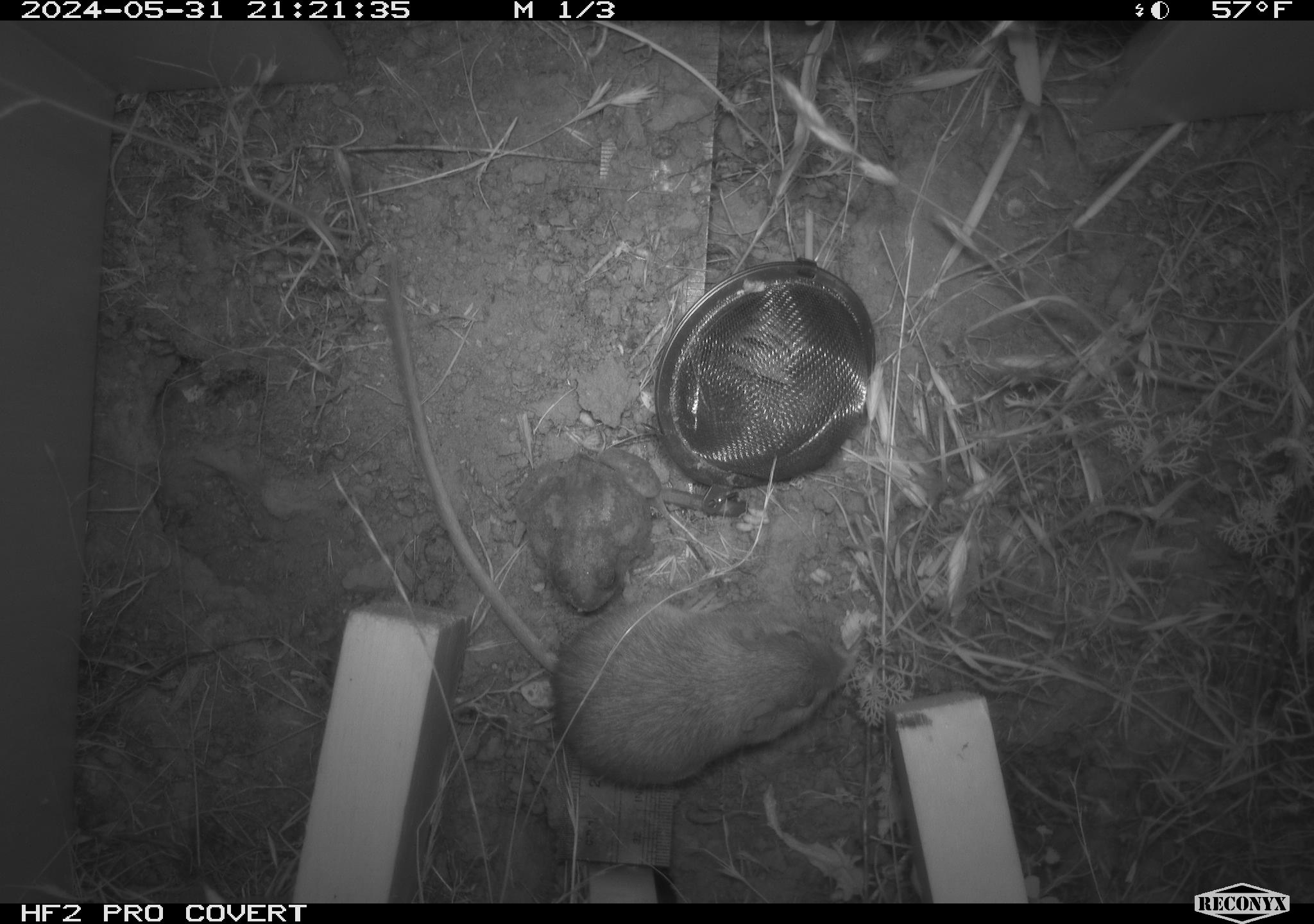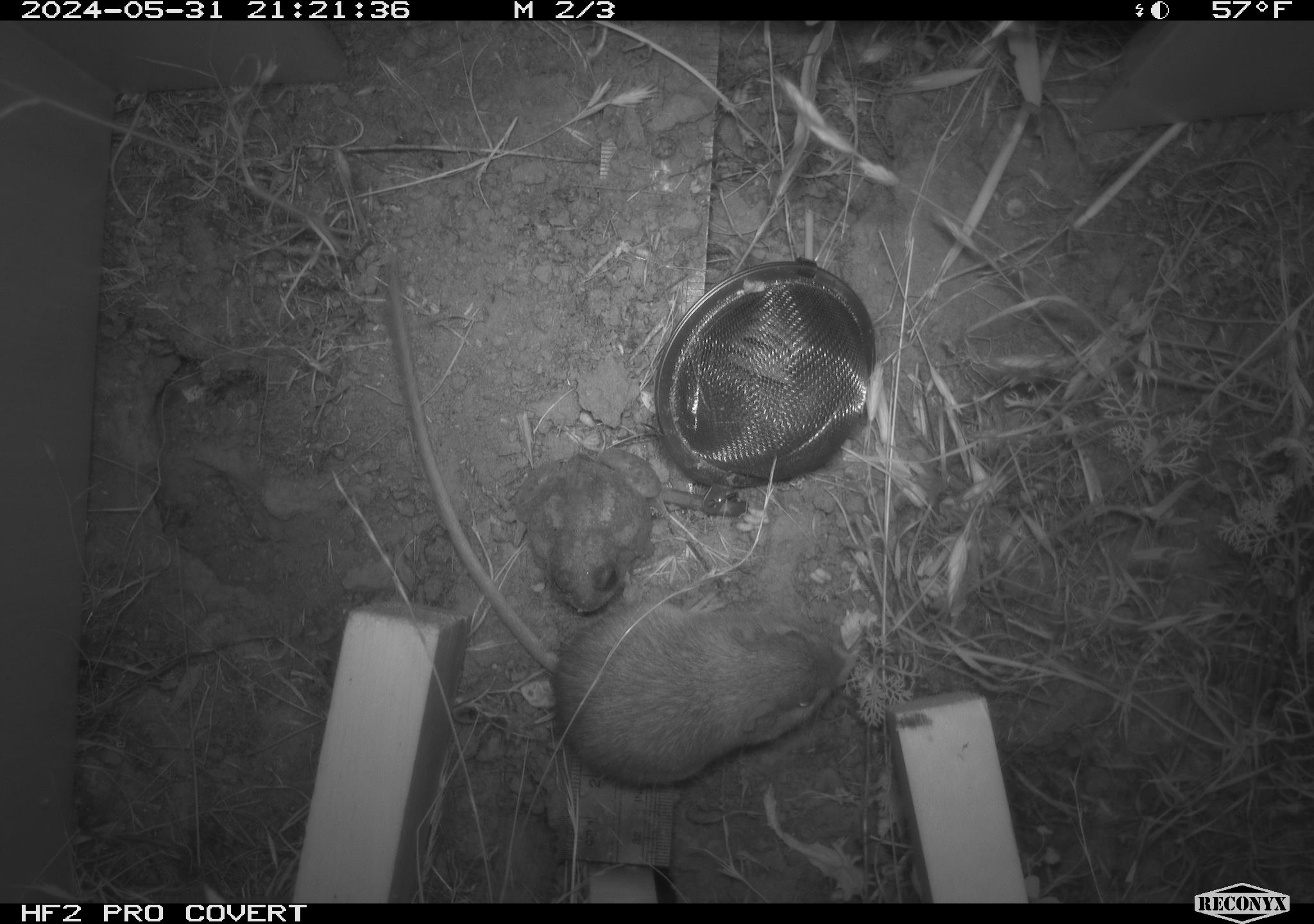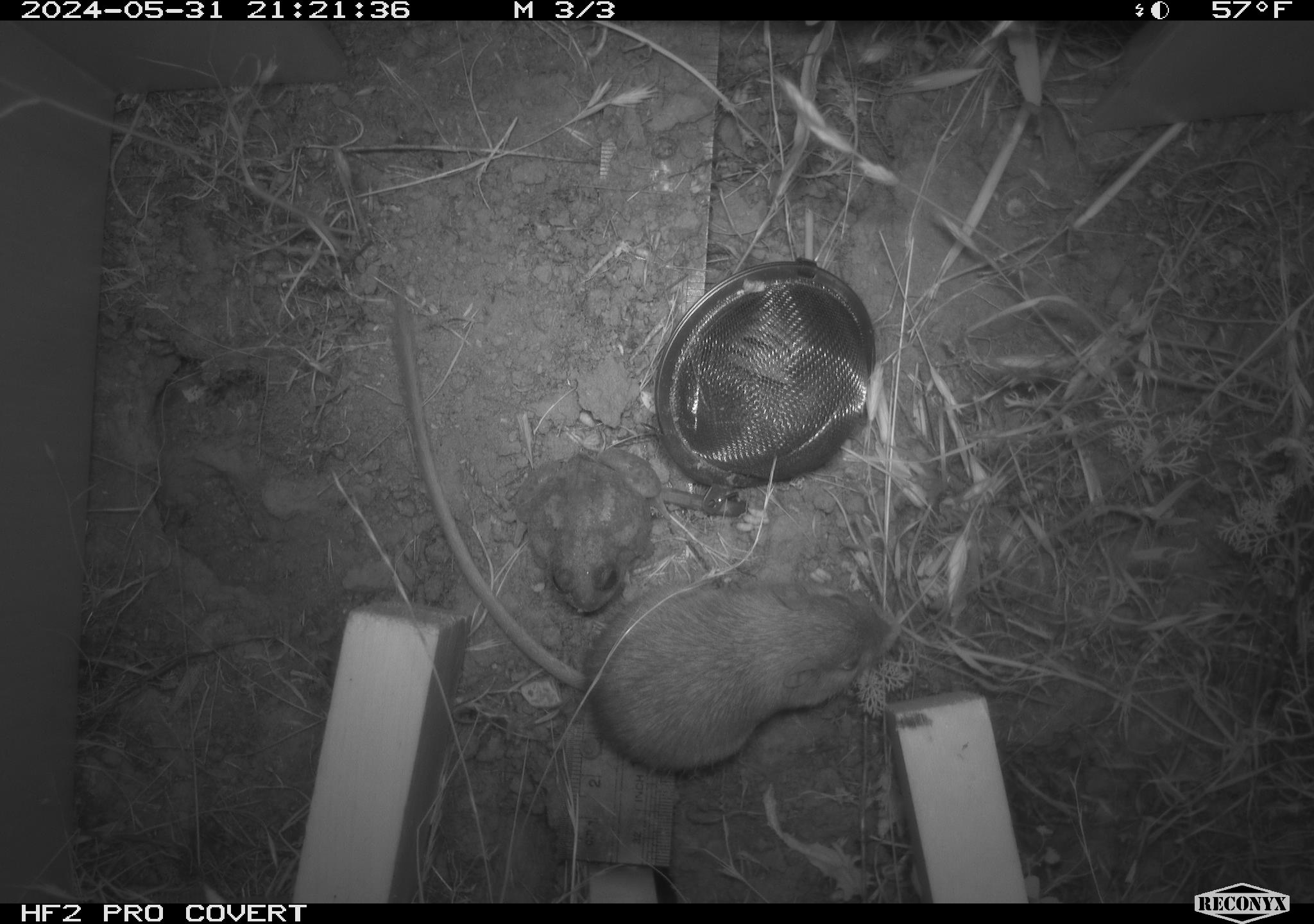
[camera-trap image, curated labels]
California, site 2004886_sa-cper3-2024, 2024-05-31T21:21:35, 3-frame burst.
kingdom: Animalia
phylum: Chordata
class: Mammalia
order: Rodentia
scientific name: Rodentia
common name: rodent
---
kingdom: Animalia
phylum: Chordata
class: Amphibia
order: Anura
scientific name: Anura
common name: frogs